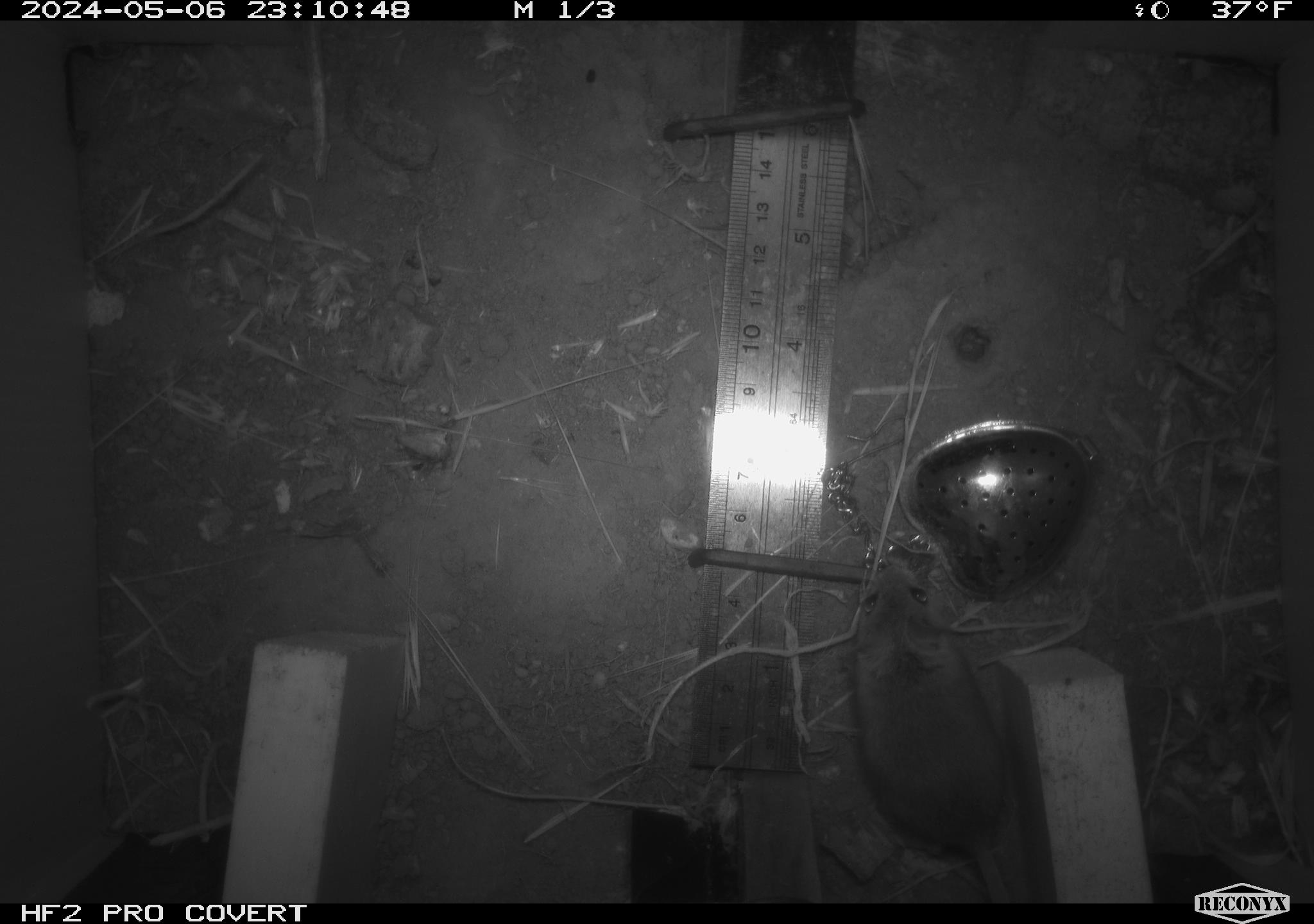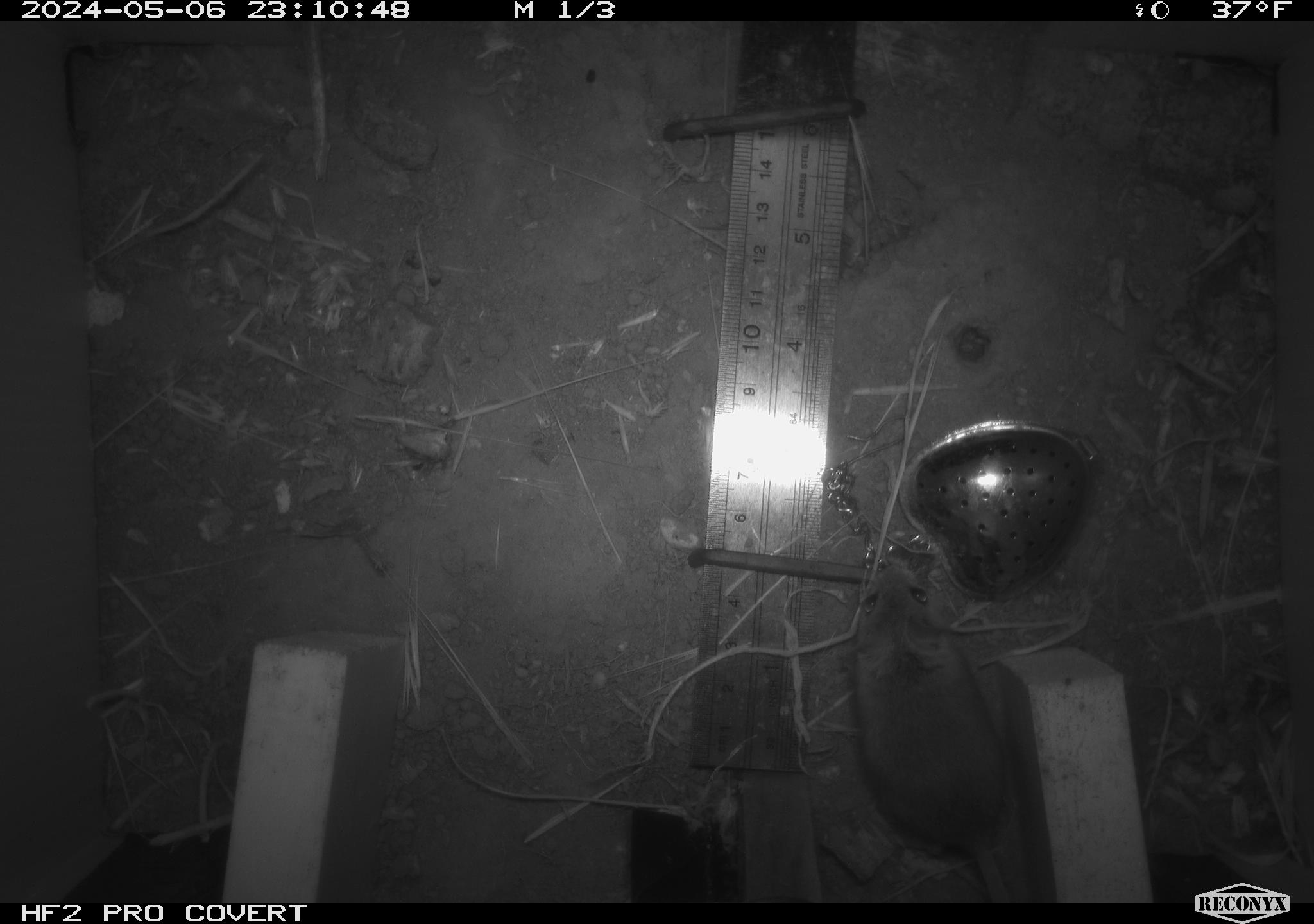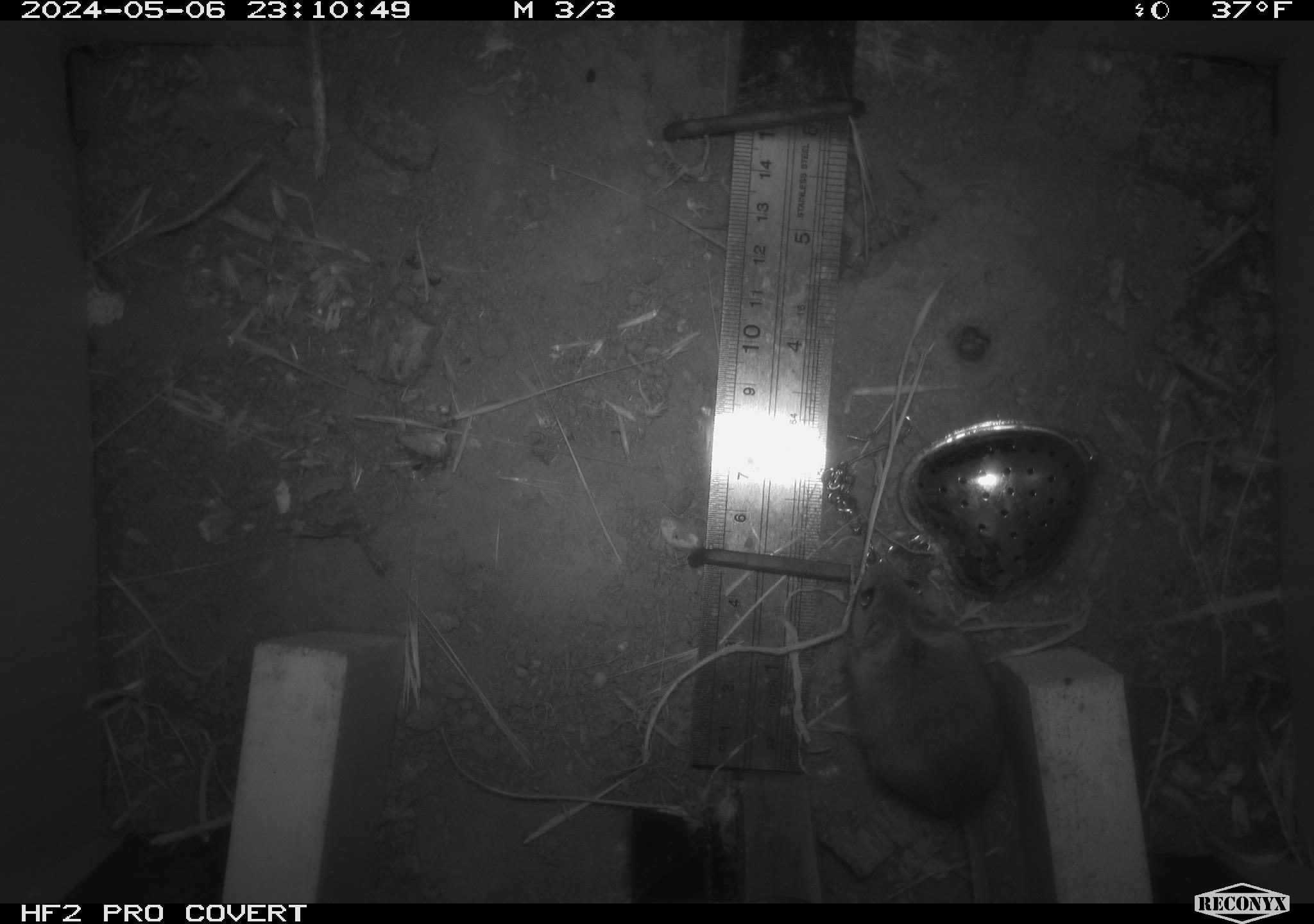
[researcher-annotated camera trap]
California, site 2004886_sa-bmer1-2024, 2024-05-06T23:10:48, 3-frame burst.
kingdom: Animalia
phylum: Chordata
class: Mammalia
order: Rodentia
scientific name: Rodentia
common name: mouse species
Mouse species (Rodentia).